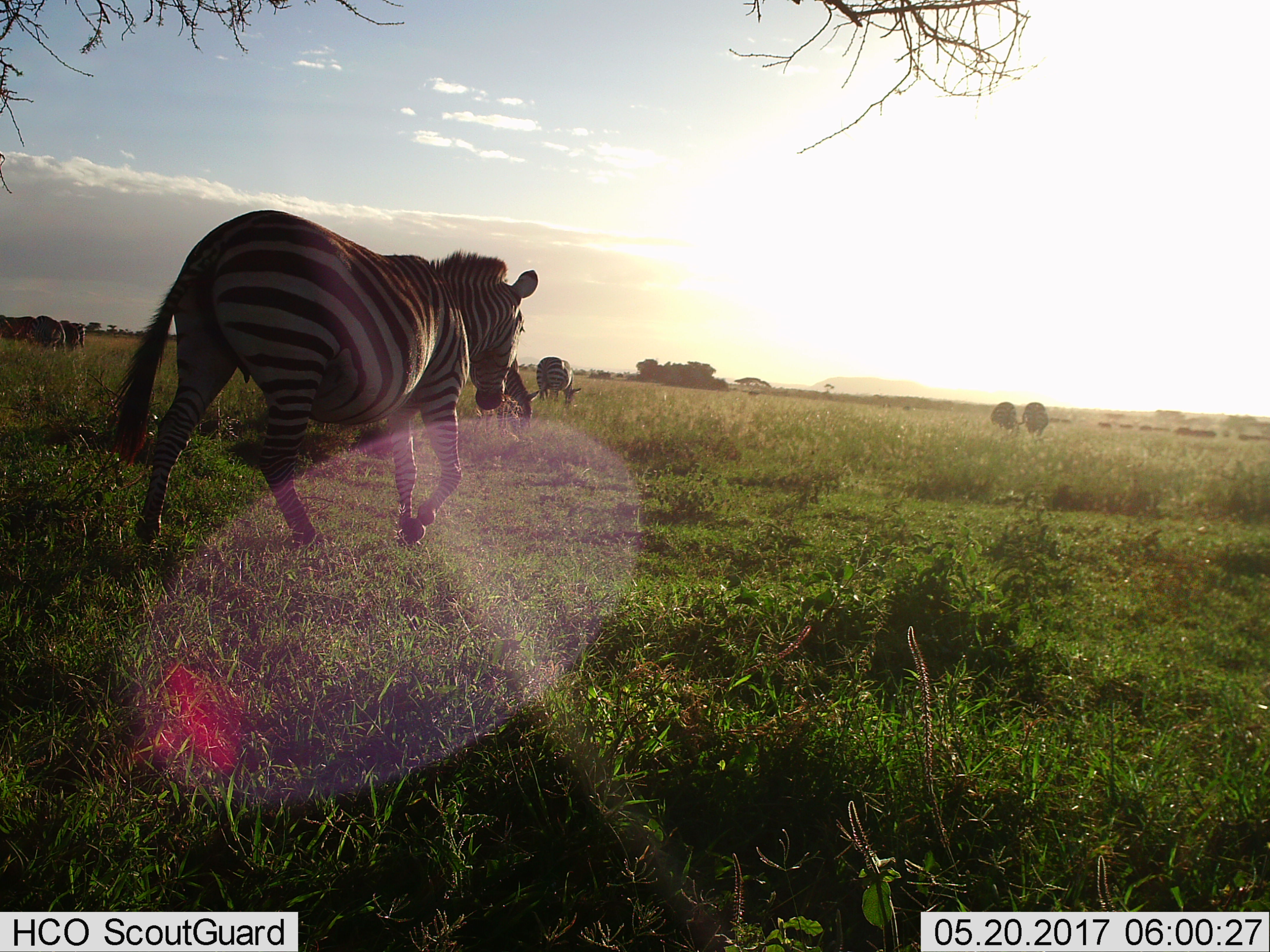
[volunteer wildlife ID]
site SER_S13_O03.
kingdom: Animalia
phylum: Chordata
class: Mammalia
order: Perissodactyla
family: Equidae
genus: Equus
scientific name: Equus quagga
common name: plains zebra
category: zebraplains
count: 7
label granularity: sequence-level